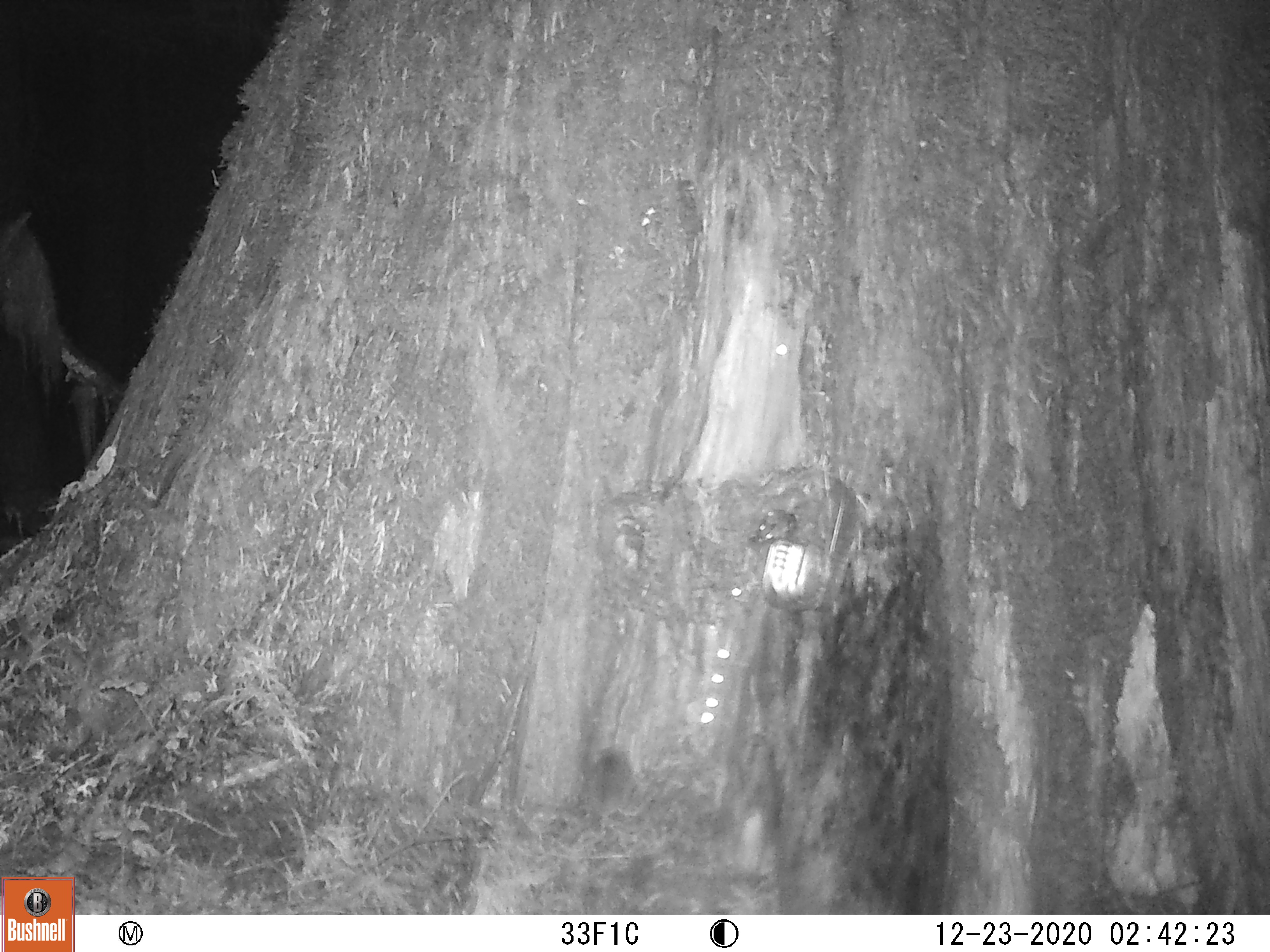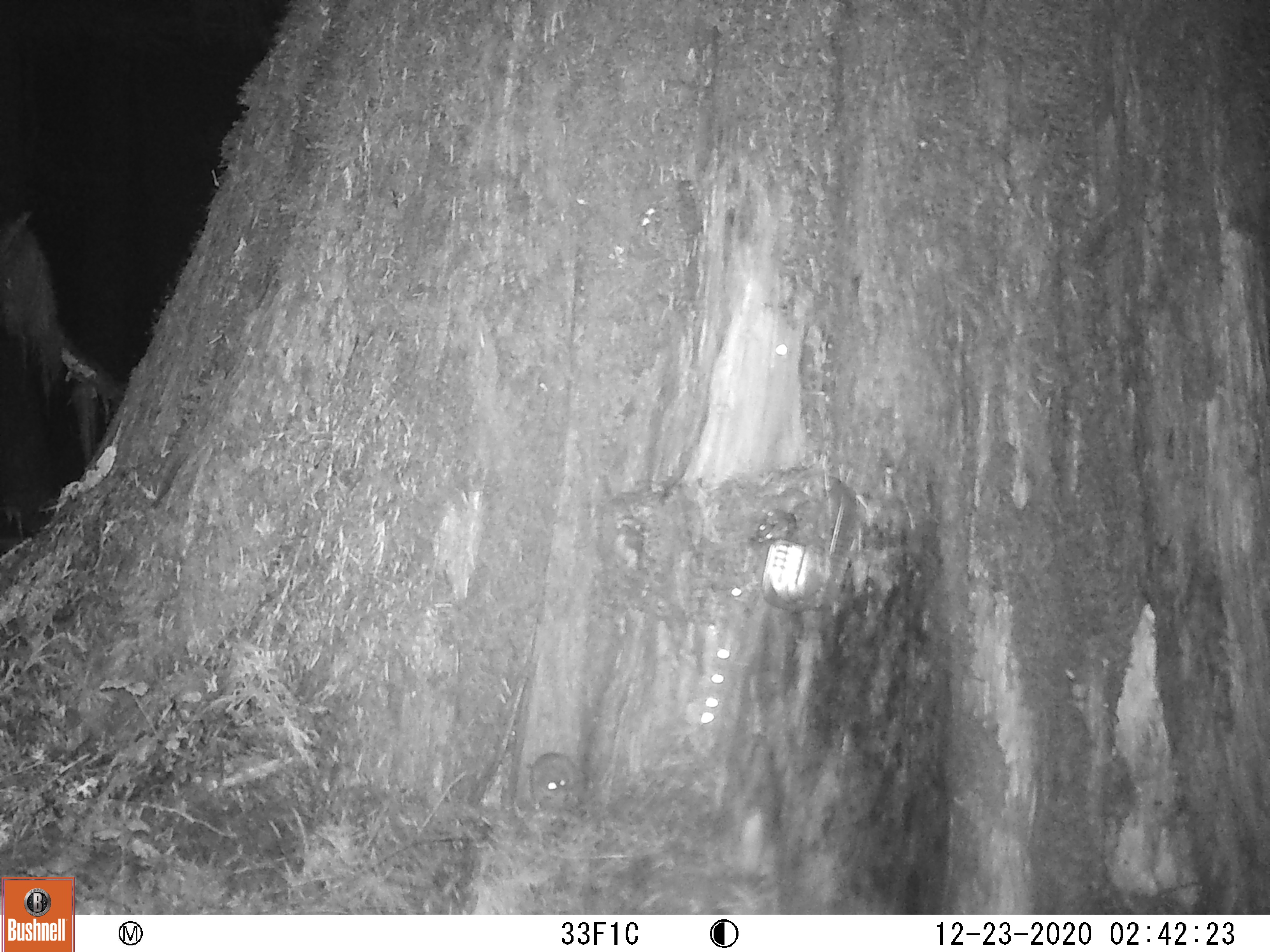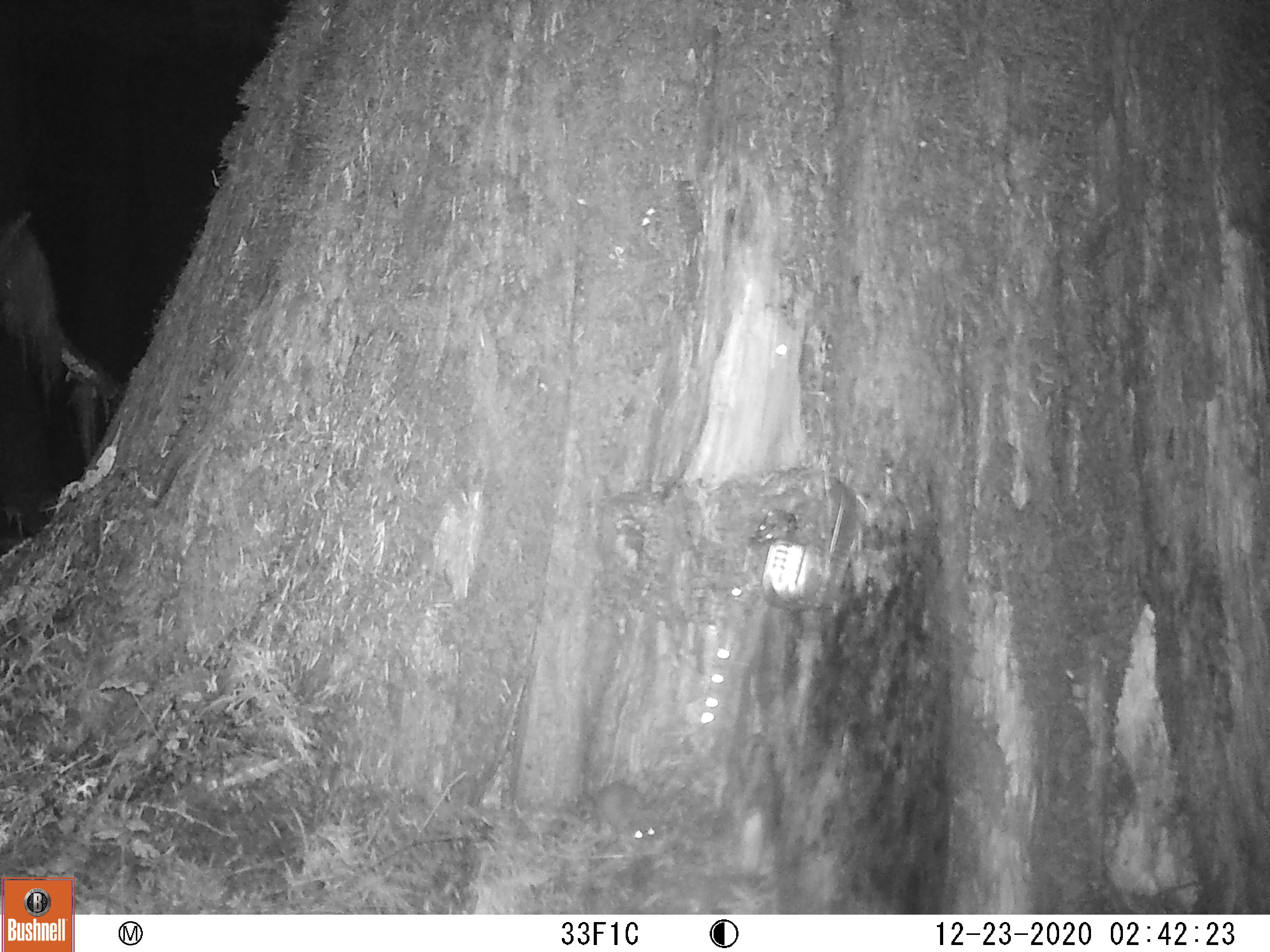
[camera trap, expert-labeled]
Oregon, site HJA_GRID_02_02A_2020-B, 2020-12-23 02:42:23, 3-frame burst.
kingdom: Animalia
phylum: Chordata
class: Mammalia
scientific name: Mammalia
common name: small mammal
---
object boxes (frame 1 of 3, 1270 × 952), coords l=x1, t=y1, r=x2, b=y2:
small mammal: l=578, t=733, r=653, b=855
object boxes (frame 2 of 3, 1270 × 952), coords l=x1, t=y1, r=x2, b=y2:
small mammal: l=509, t=746, r=577, b=834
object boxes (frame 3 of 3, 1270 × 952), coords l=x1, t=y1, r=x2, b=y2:
small mammal: l=577, t=775, r=672, b=866